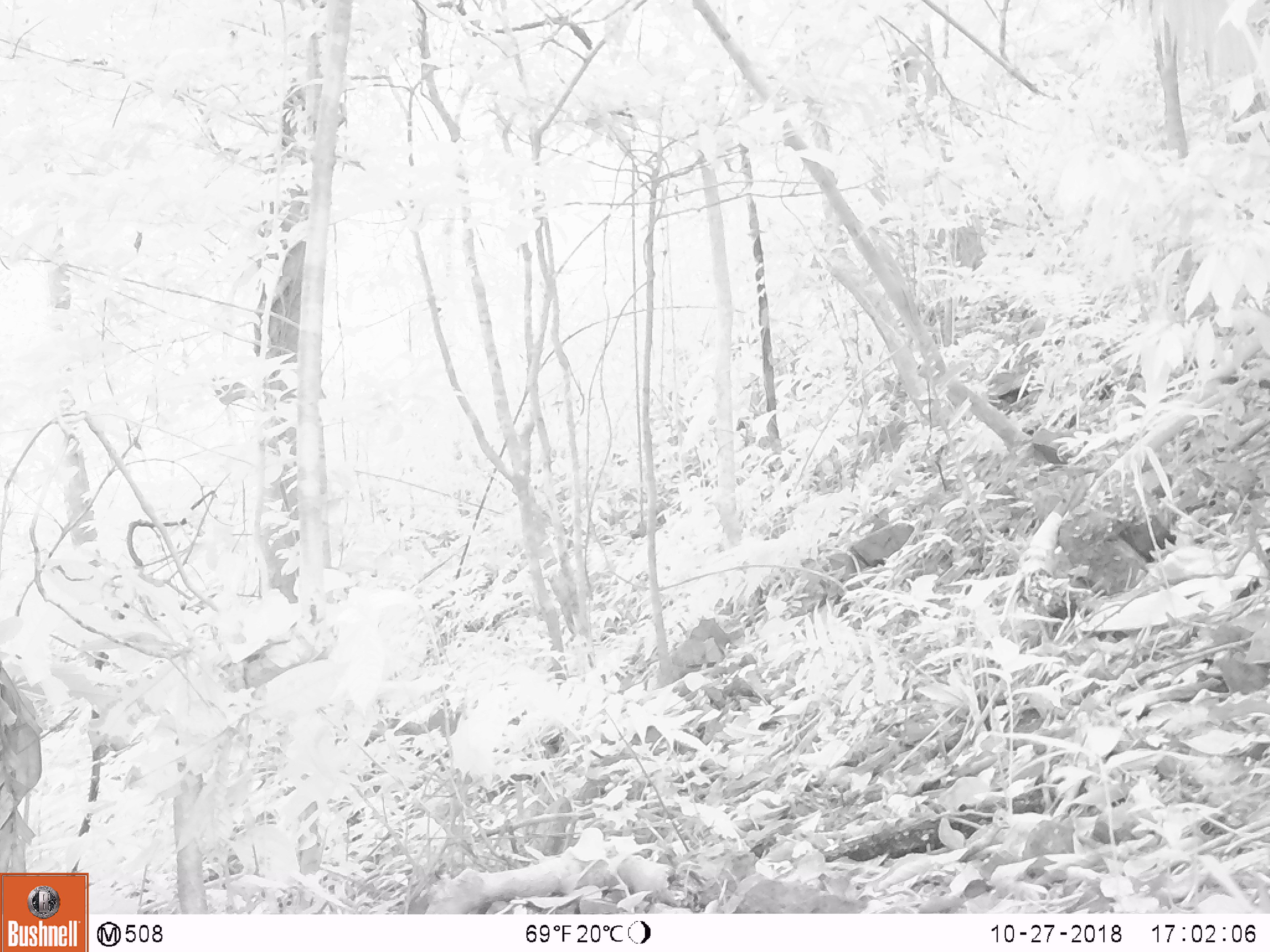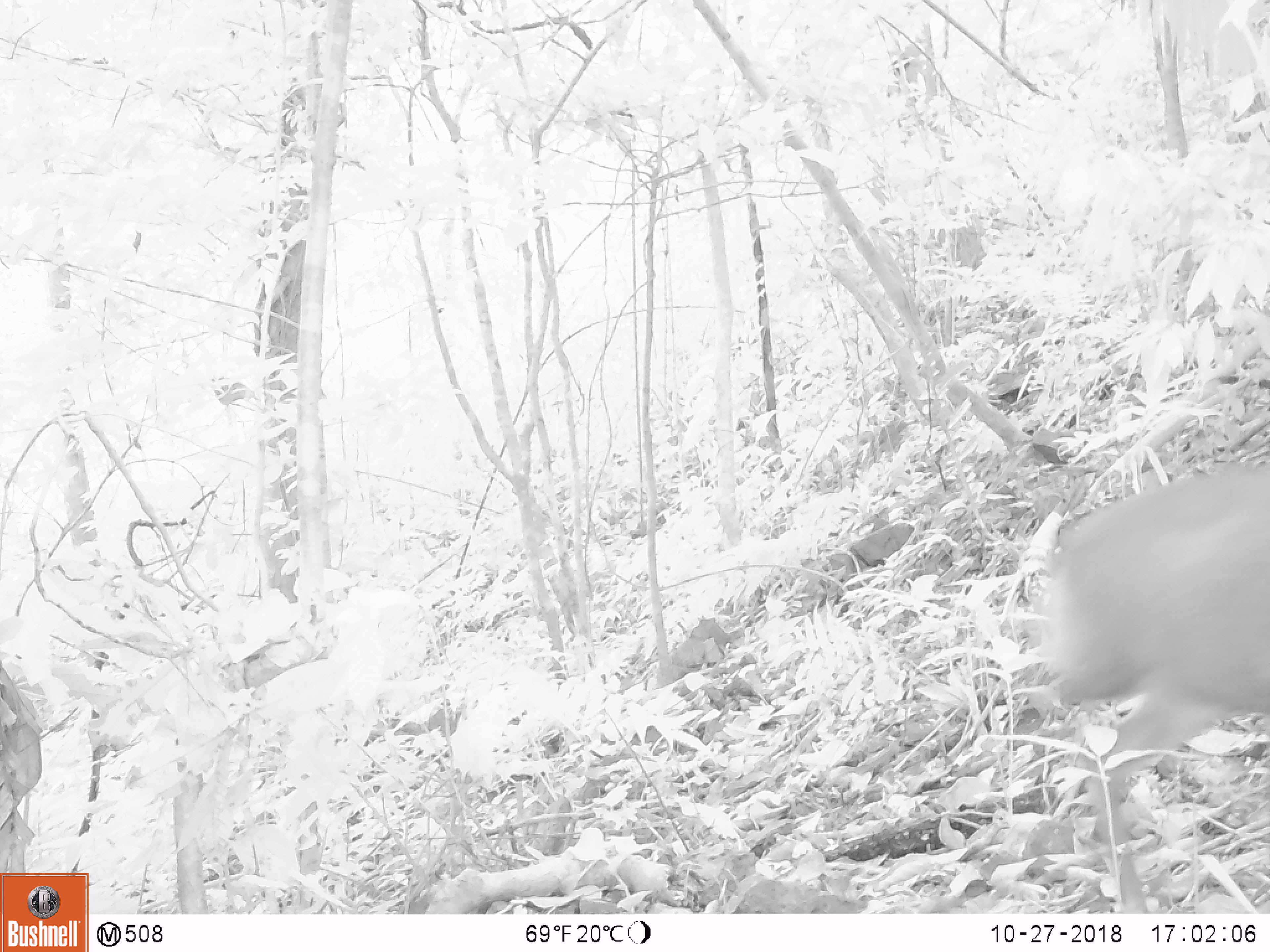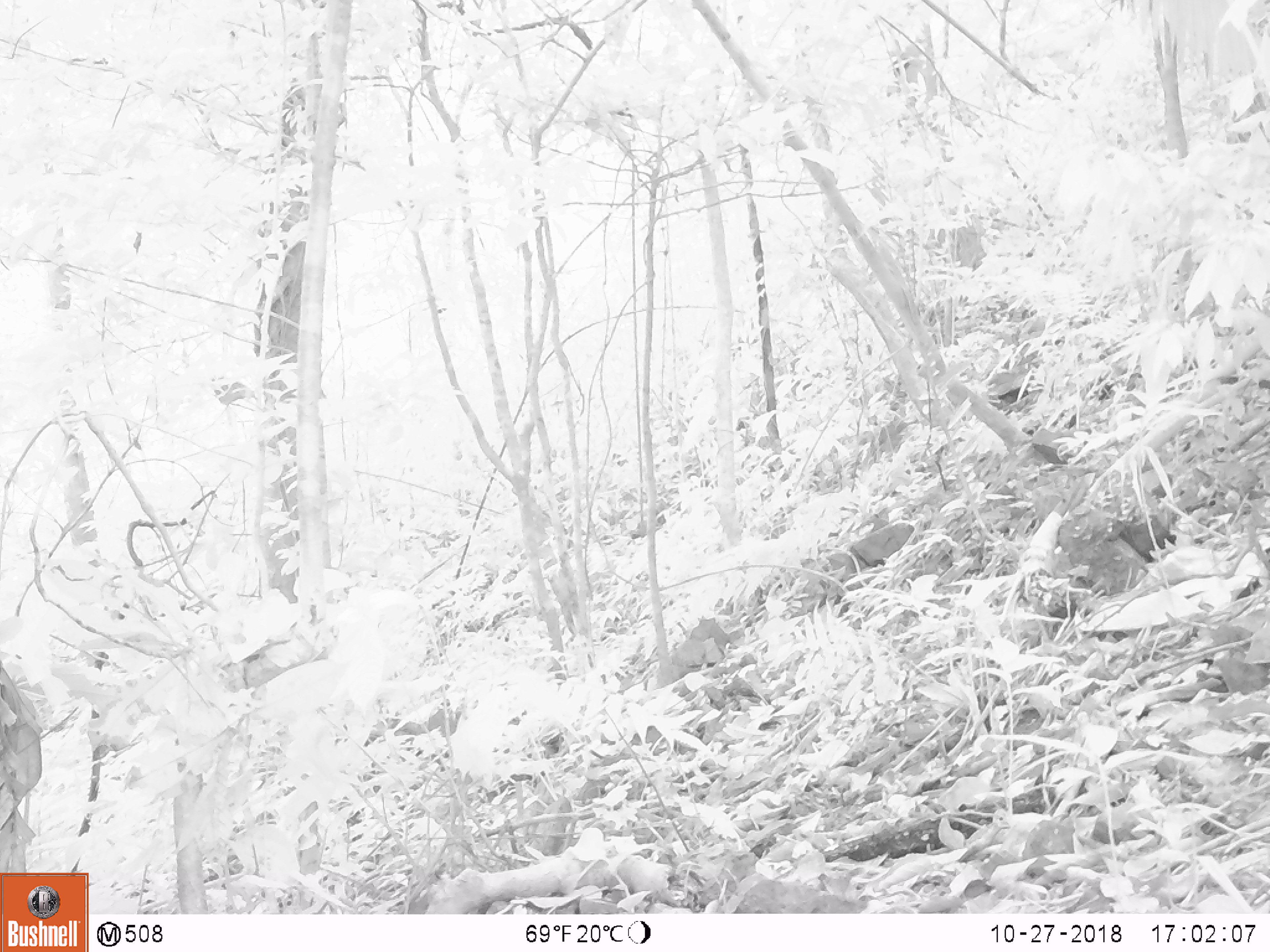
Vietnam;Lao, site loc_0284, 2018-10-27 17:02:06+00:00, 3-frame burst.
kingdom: Animalia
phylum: Chordata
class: Mammalia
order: Artiodactyla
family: Cervidae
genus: Muntiacus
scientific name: Muntiacus rooseveltorum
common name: roosevelt's muntjac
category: roosevelts muntjac group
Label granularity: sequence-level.